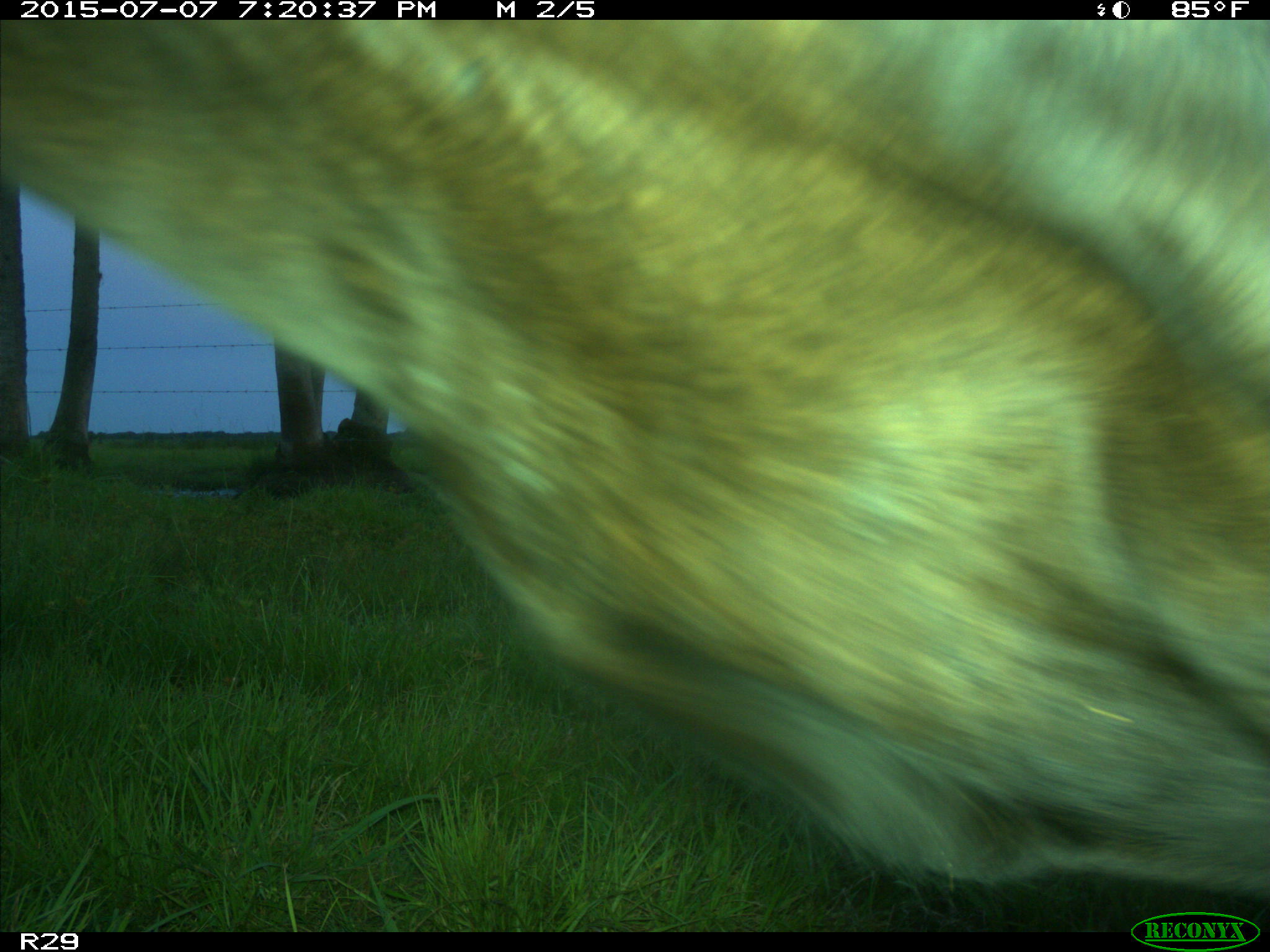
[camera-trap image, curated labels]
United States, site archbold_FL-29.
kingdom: Animalia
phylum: Chordata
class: Mammalia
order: Artiodactyla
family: Bovidae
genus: Bos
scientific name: Bos taurus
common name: domestic cow